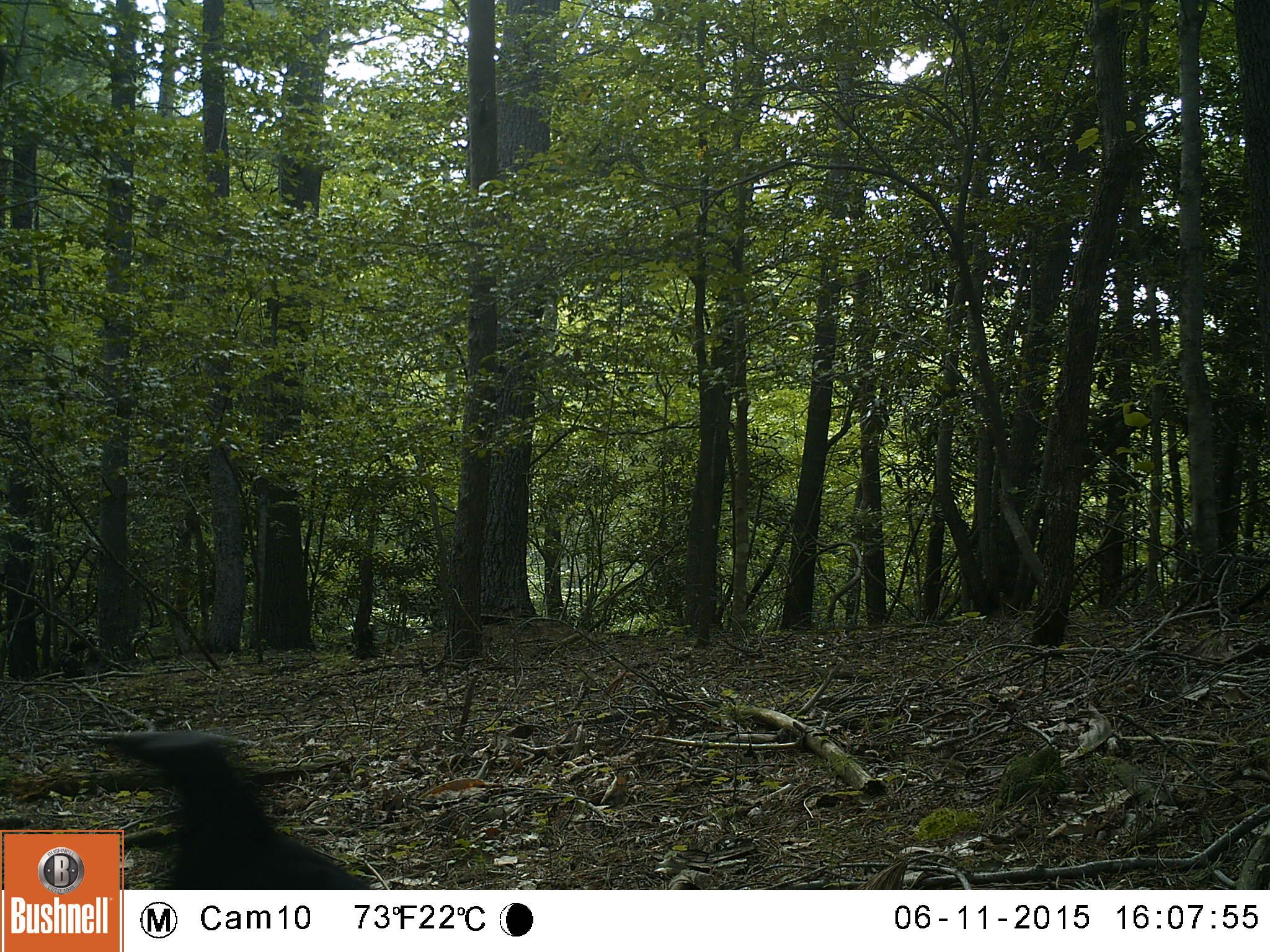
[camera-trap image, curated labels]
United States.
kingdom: Animalia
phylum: Chordata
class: Aves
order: Passeriformes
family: Corvidae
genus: Corvus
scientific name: Corvus brachyrhynchos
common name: american crow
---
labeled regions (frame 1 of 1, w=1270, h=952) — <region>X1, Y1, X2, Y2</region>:
American Crow: <region>93, 727, 390, 887</region>